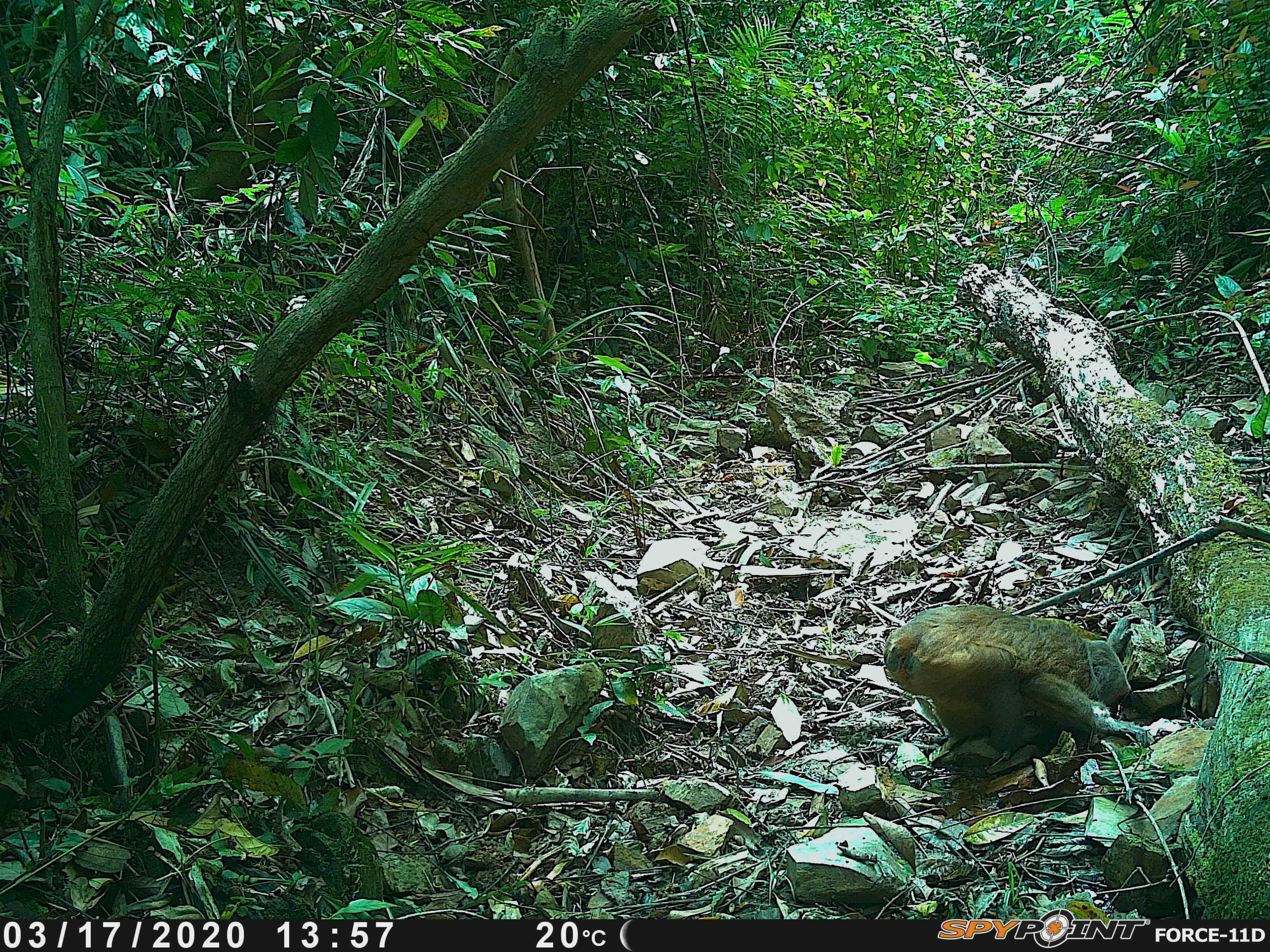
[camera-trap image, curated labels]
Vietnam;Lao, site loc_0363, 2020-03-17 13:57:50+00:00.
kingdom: Animalia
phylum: Chordata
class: Mammalia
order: Primates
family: Cercopithecidae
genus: Macaca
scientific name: Macaca arctoides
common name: stump-tailed macaque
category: stump tailed macaque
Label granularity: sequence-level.